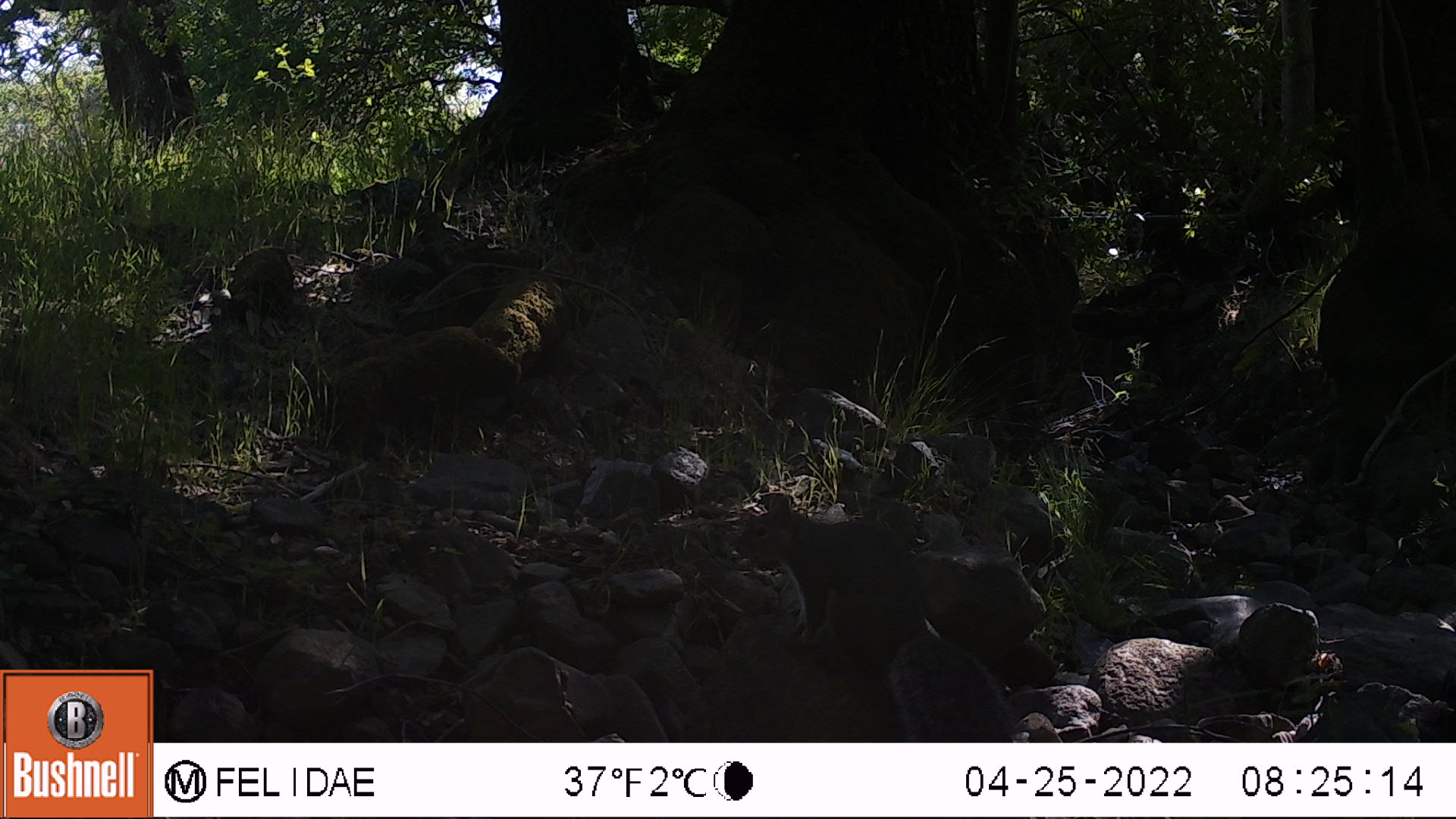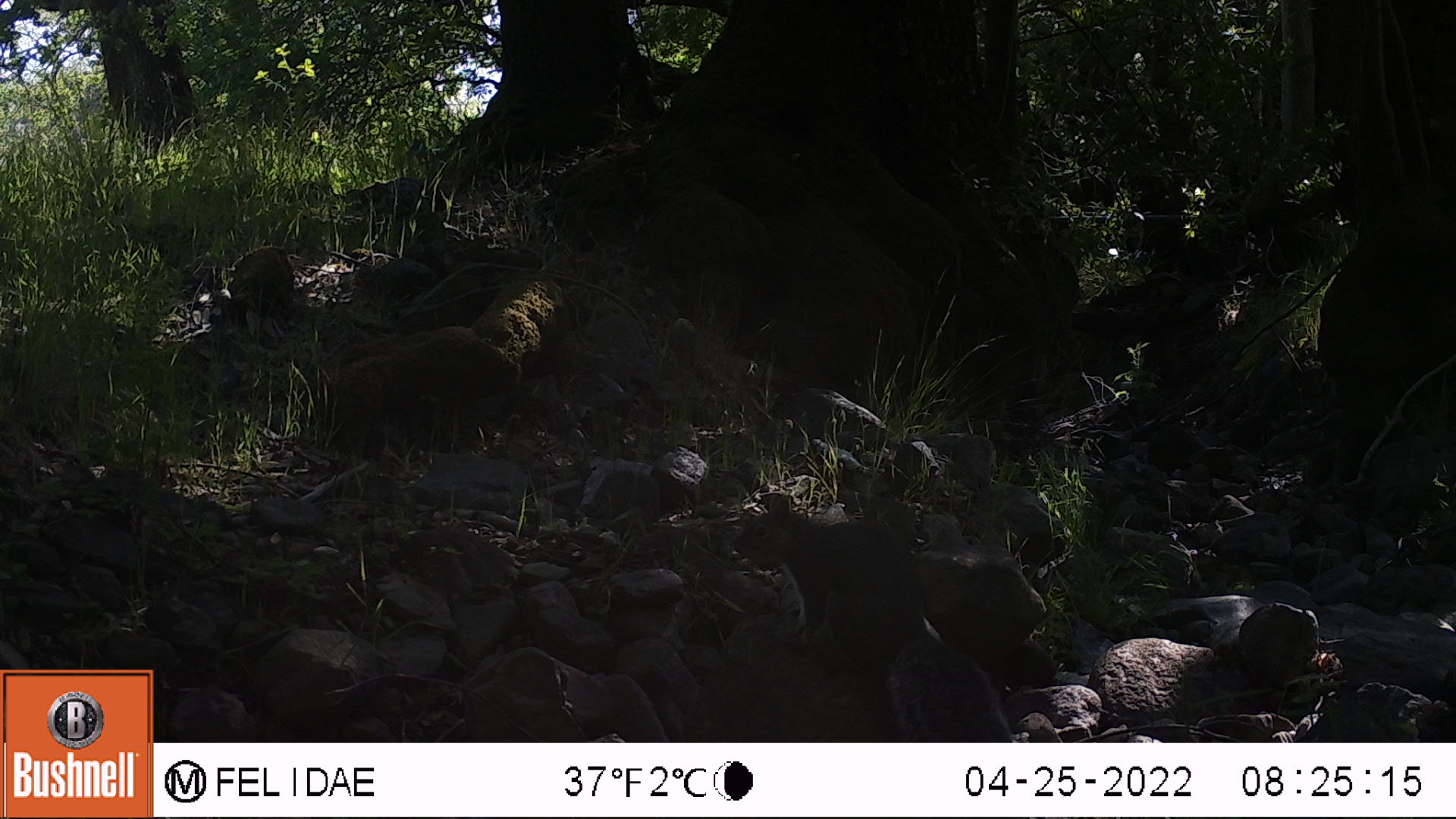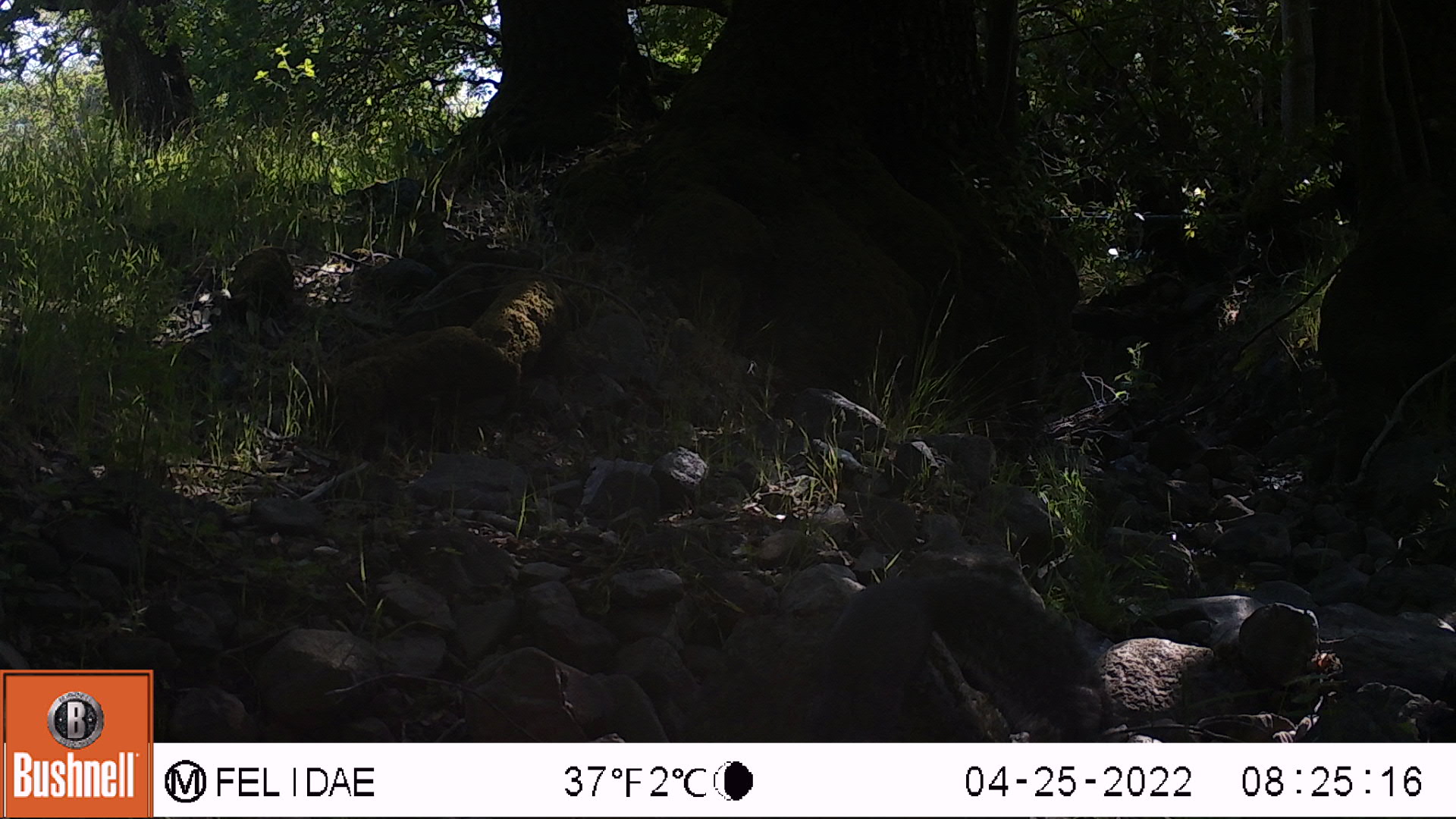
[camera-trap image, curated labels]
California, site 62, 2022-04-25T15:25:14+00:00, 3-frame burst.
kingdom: Animalia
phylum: Chordata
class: Mammalia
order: Rodentia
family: Sciuridae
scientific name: Sciuridae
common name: squirrel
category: unknown squirrel